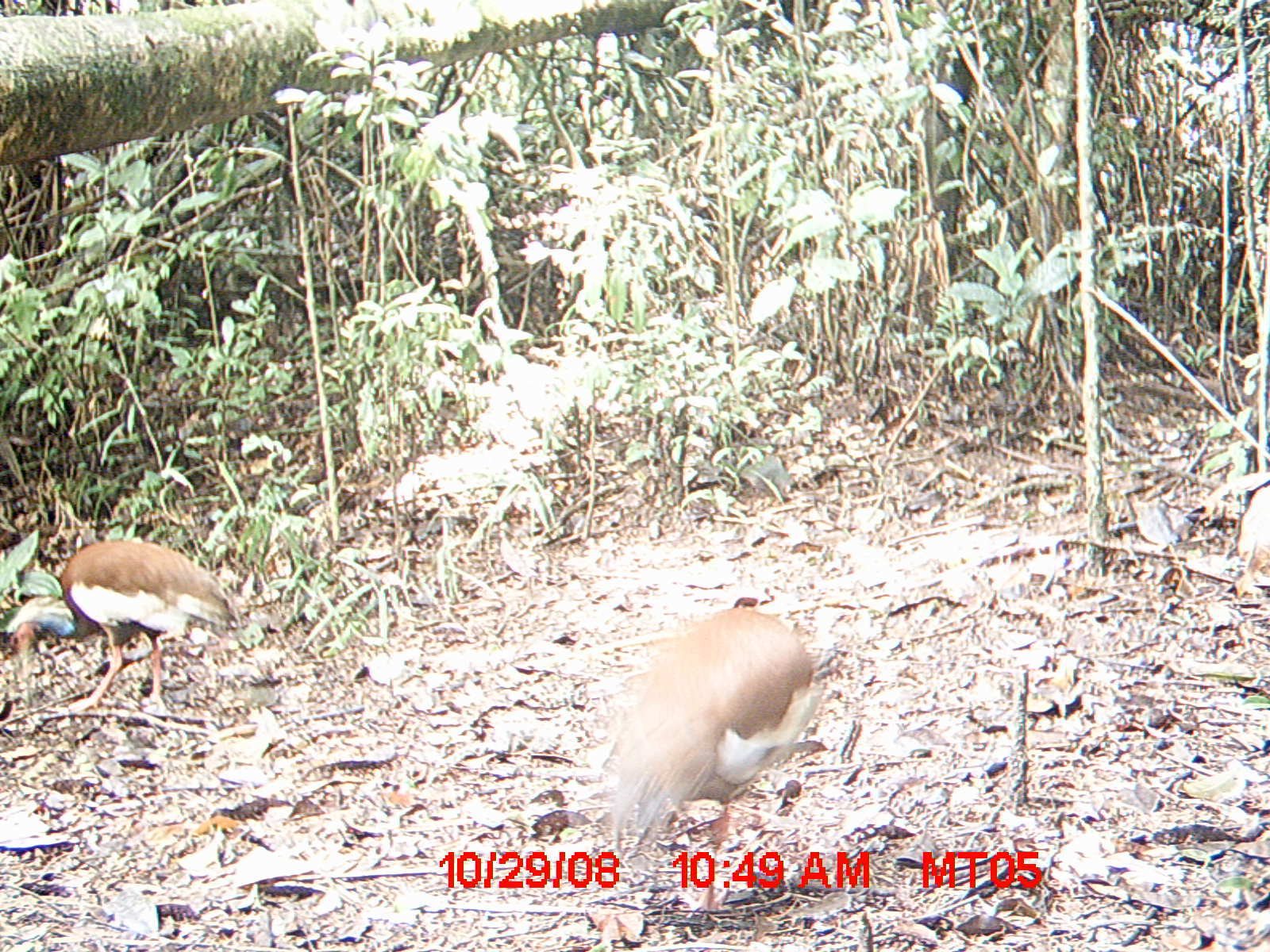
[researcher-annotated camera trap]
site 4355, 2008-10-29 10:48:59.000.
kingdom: Animalia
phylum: Chordata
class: Aves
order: Cuculiformes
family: Cuculidae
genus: Coua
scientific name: Coua serriana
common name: red-breasted coua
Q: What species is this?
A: Coua serriana (red-breasted coua).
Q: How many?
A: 2.